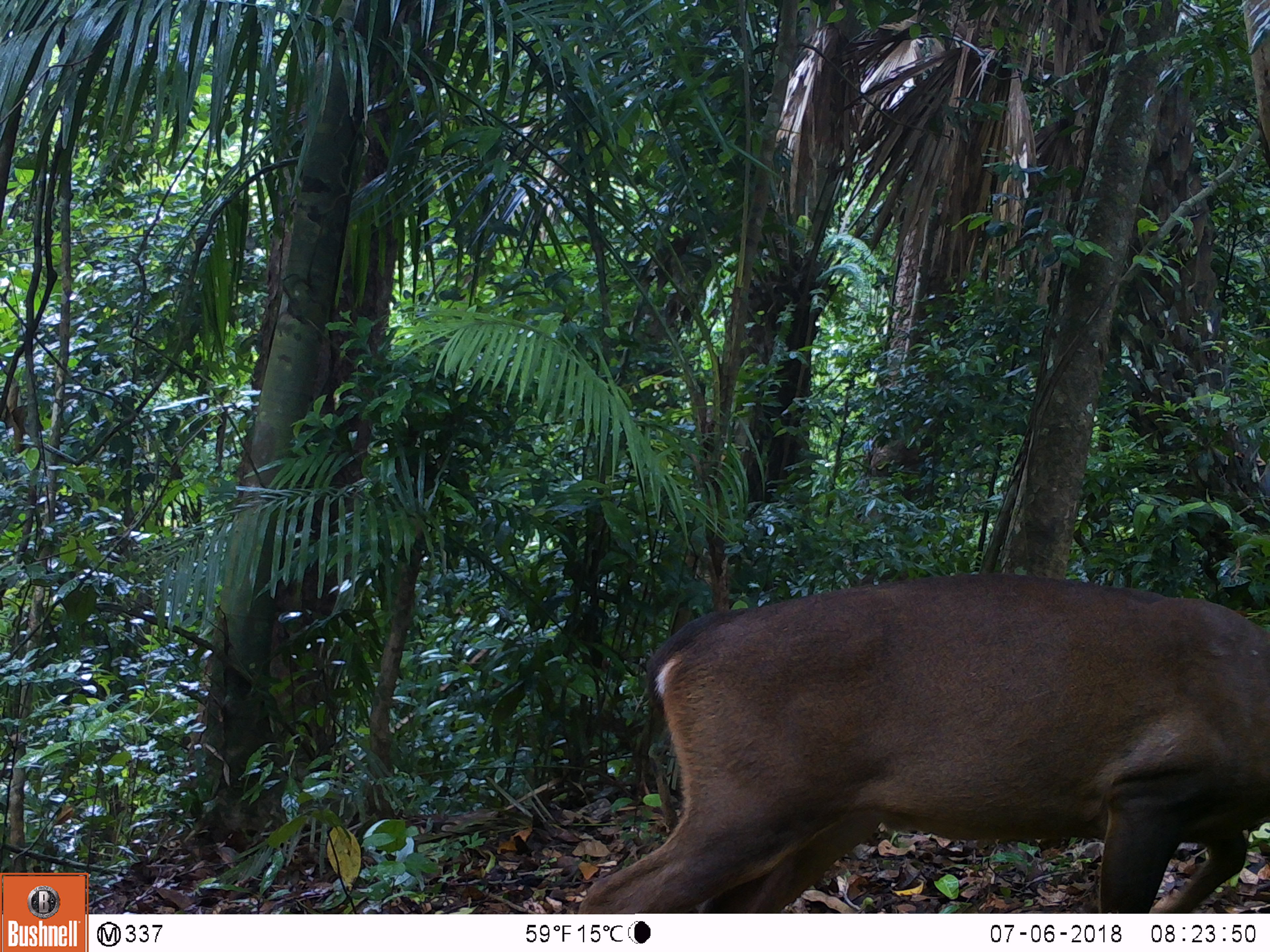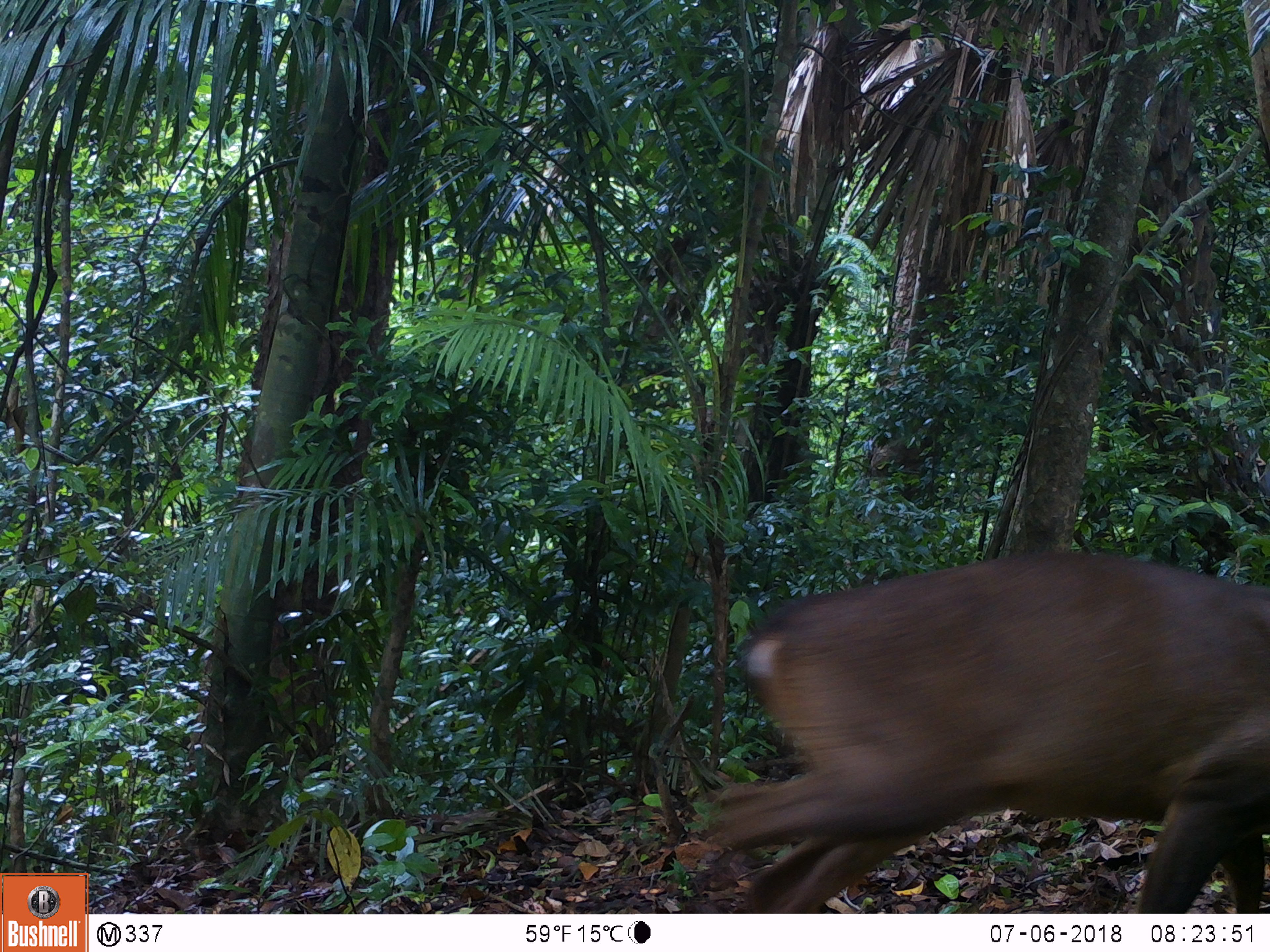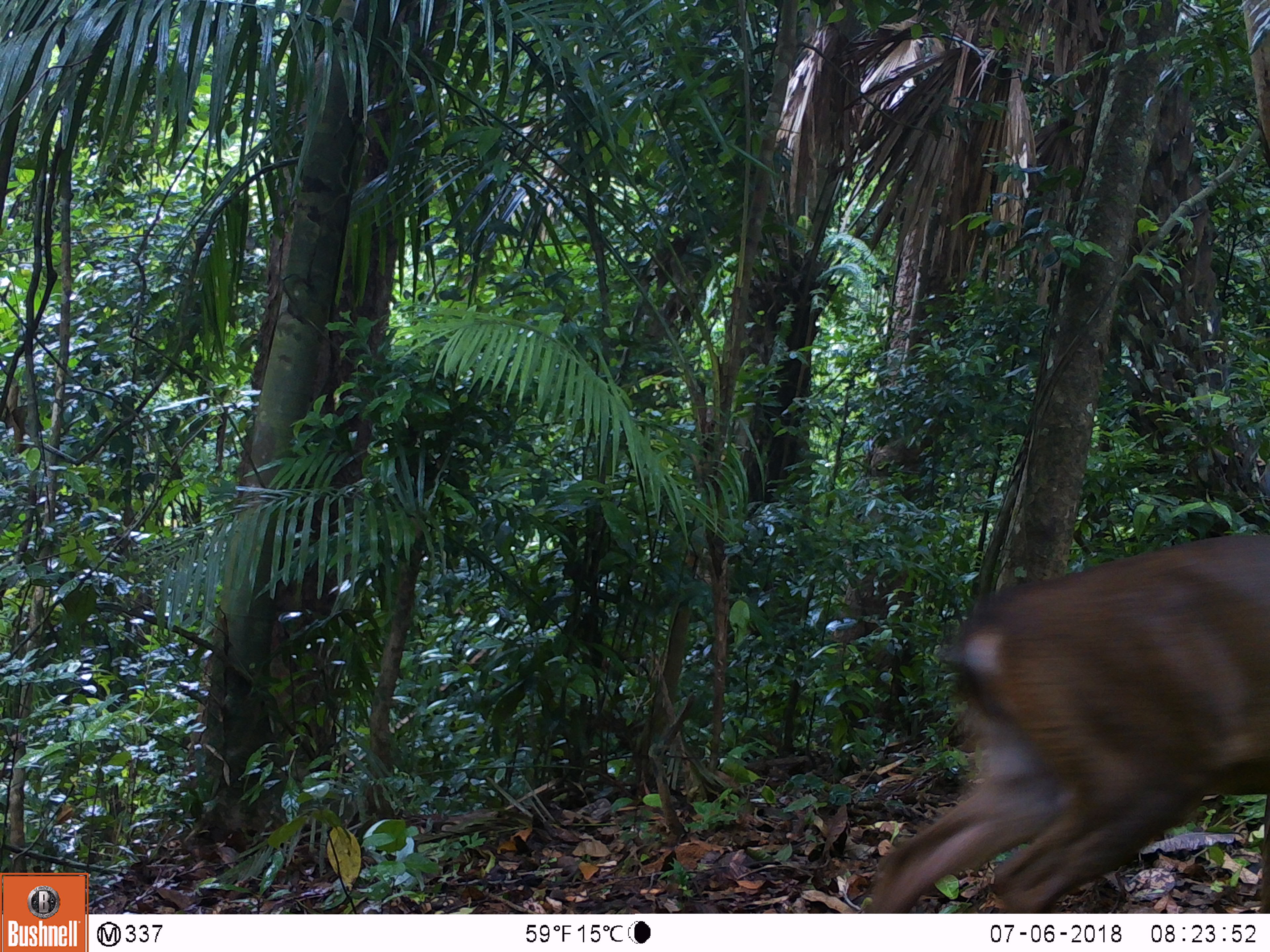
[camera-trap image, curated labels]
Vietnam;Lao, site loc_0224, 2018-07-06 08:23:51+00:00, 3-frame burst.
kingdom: Animalia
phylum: Chordata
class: Mammalia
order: Artiodactyla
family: Cervidae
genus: Muntiacus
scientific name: Muntiacus vuquangensis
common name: large-antlered muntjac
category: large antlered muntjac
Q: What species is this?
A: Large antlered muntjac (large-antlered muntjac) (Muntiacus vuquangensis).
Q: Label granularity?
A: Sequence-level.